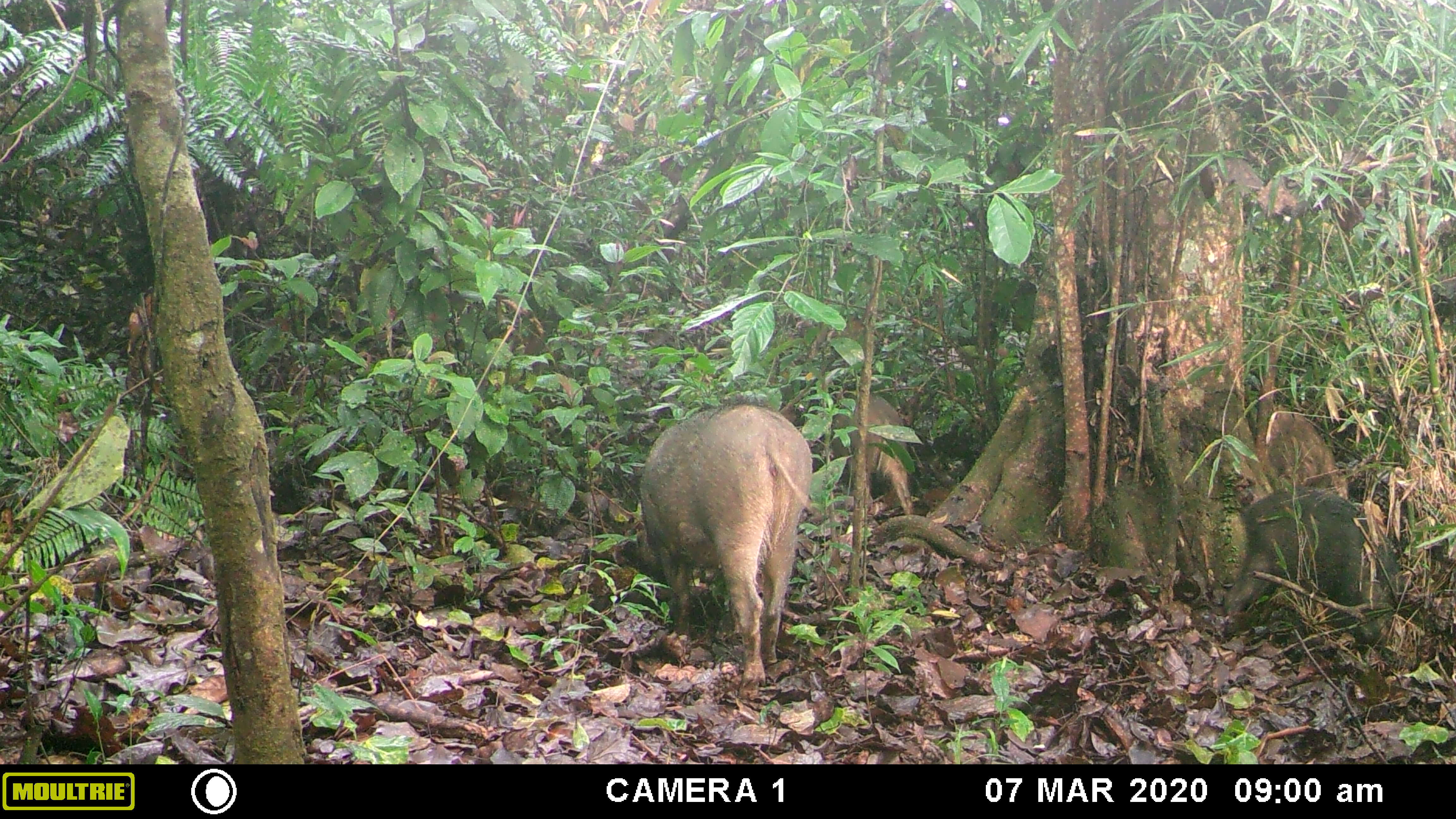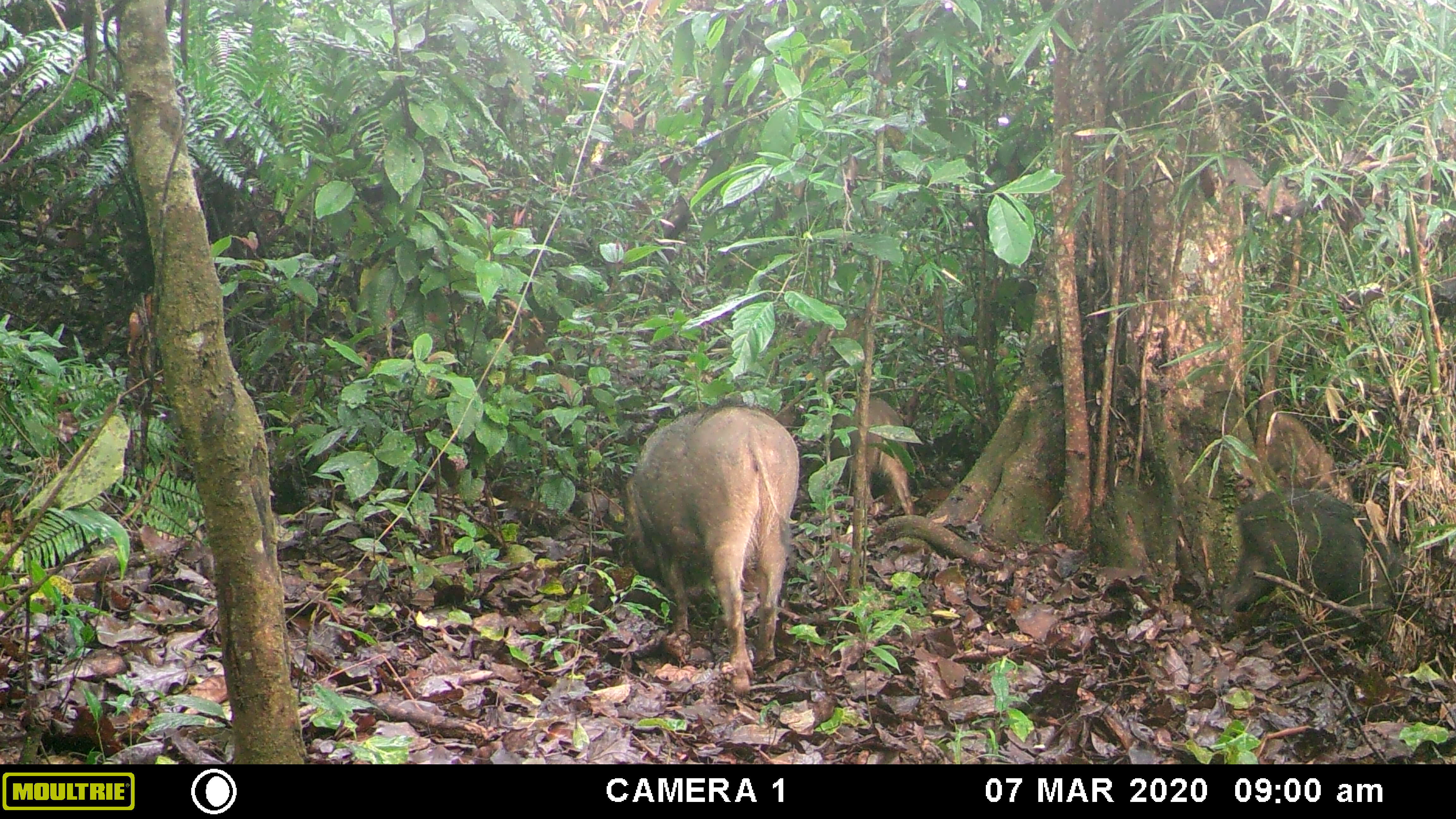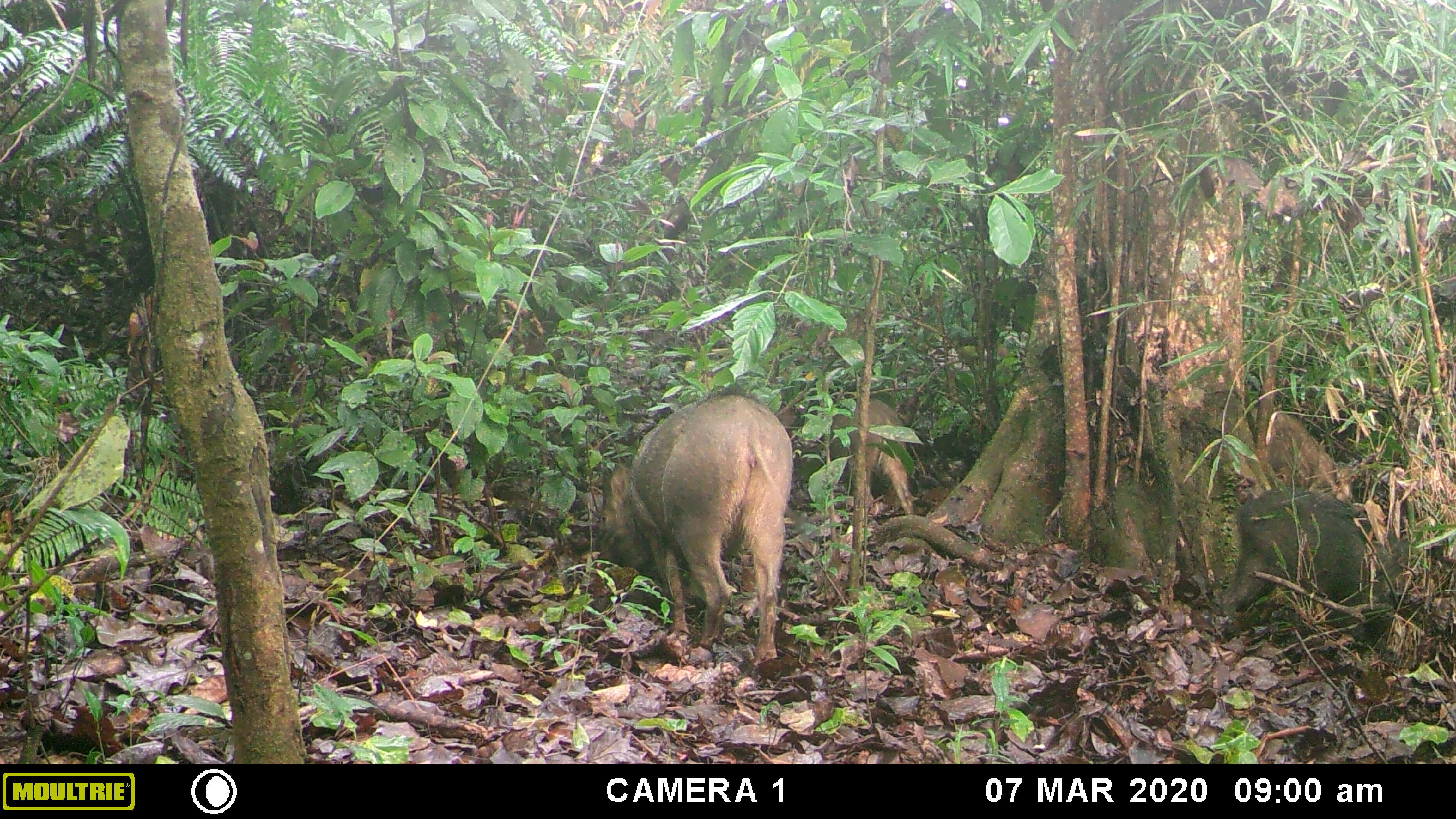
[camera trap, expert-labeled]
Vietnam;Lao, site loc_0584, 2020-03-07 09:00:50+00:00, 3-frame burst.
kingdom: Animalia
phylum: Chordata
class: Mammalia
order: Artiodactyla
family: Suidae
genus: Sus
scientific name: Sus scrofa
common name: eurasian wild pig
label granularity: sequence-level